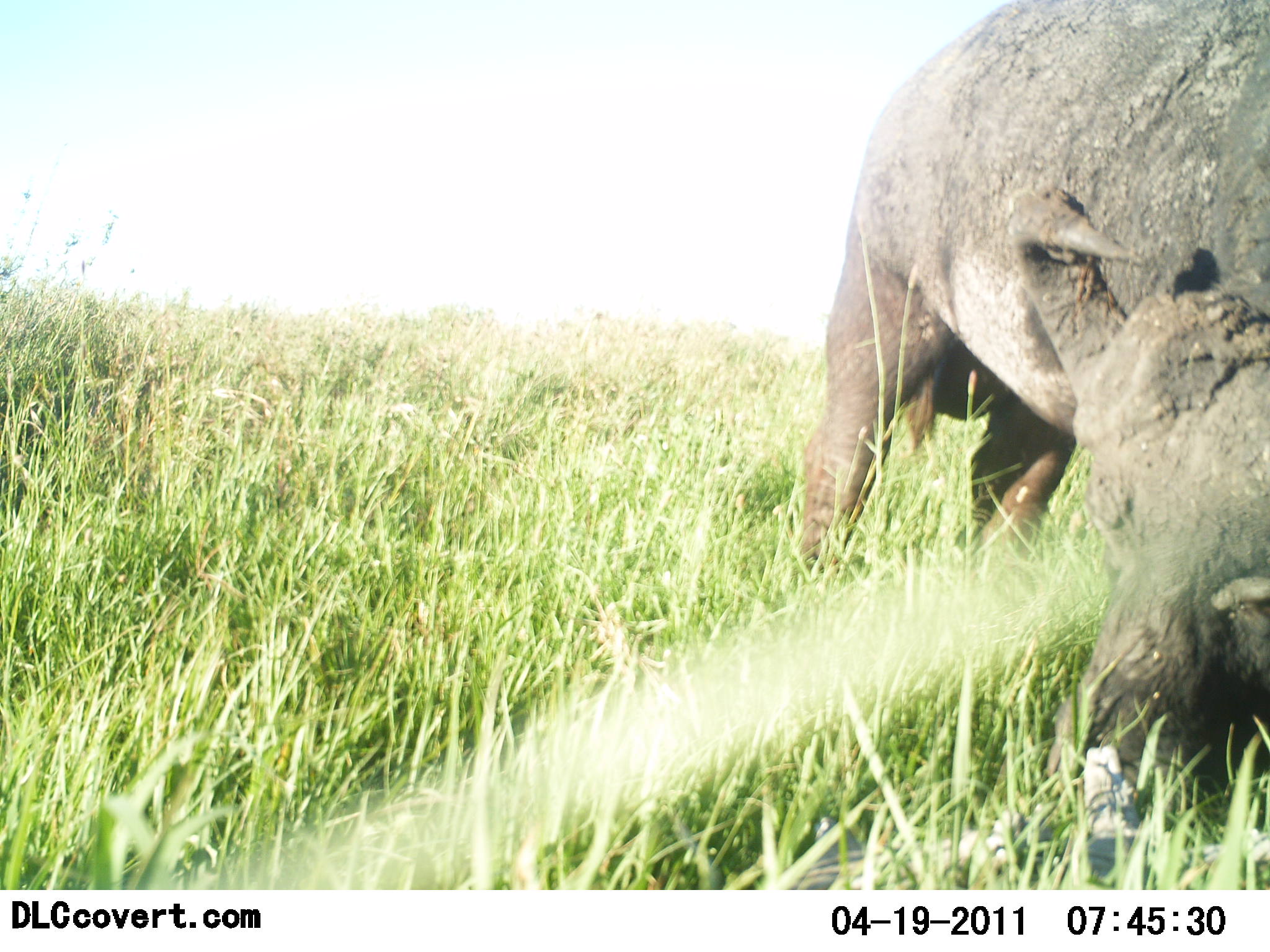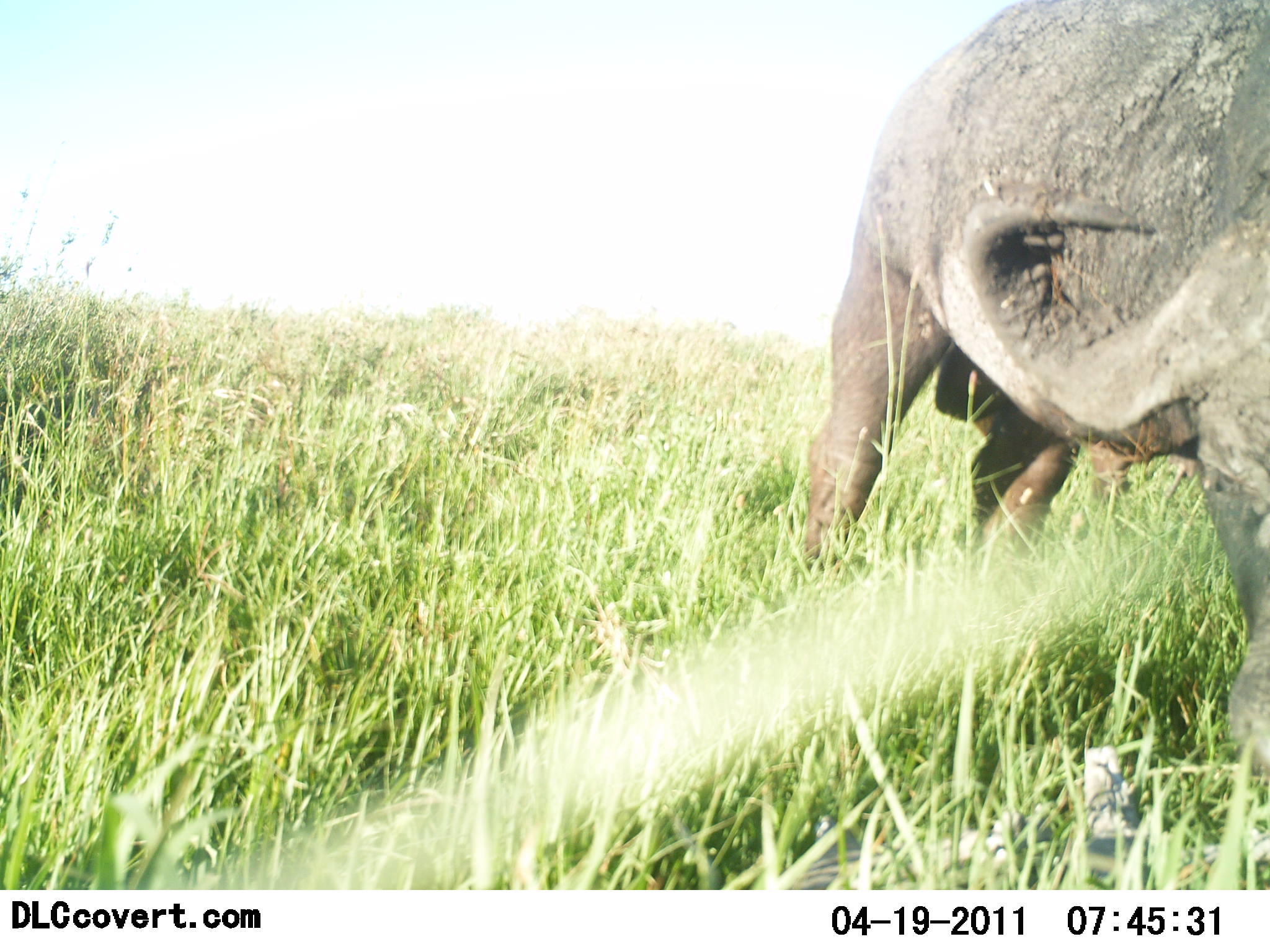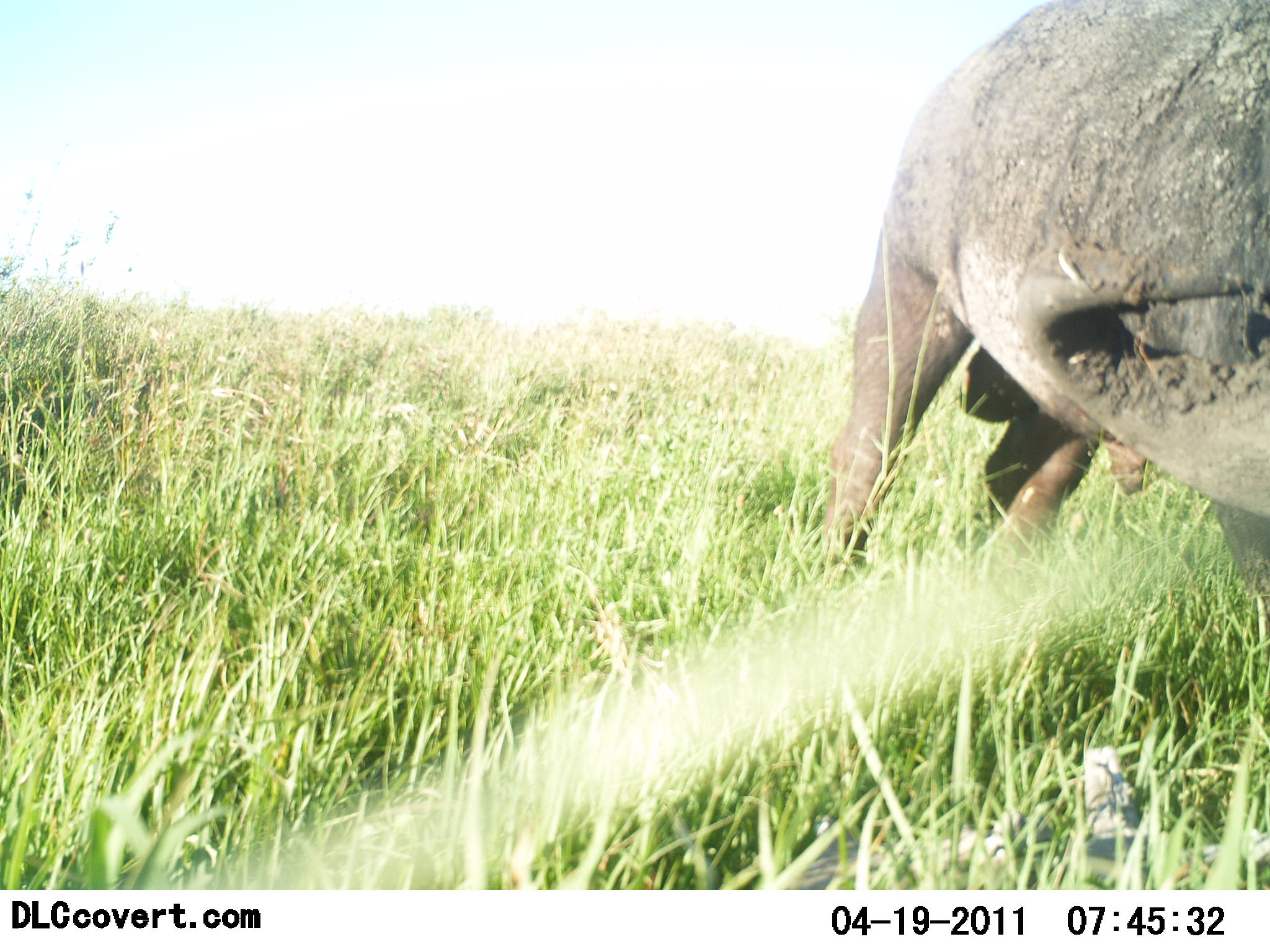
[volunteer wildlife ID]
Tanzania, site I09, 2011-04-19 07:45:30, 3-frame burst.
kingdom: Animalia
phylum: Chordata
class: Mammalia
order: Artiodactyla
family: Bovidae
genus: Syncerus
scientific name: Syncerus caffer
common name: cape buffalo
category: buffalo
Buffalo (cape buffalo) (Syncerus caffer), count 1. Behavior (volunteer vote fractions): standing 10%, resting 0%, moving 0%, interacting 0%. Young present (vote fraction): 0%. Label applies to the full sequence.